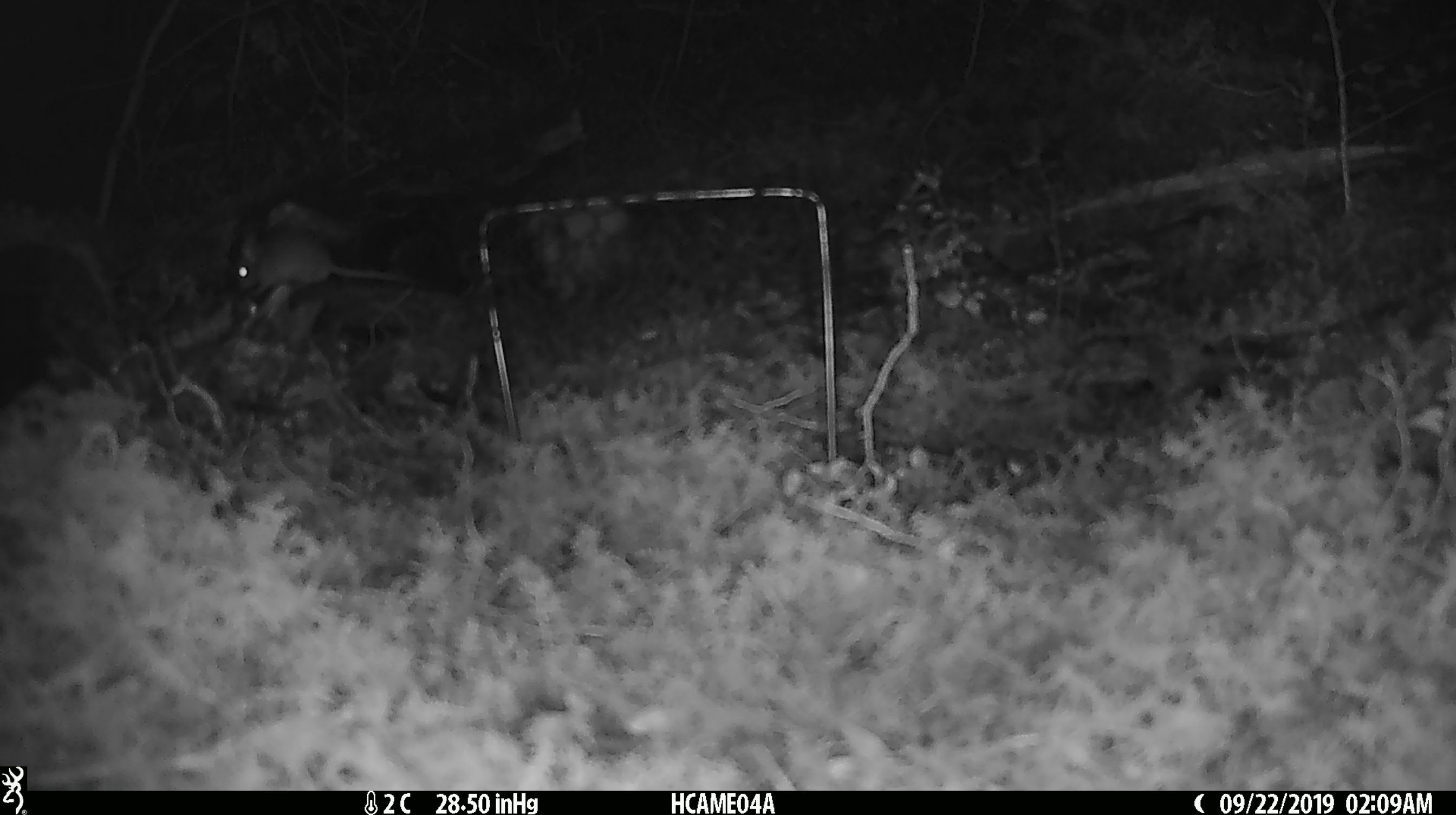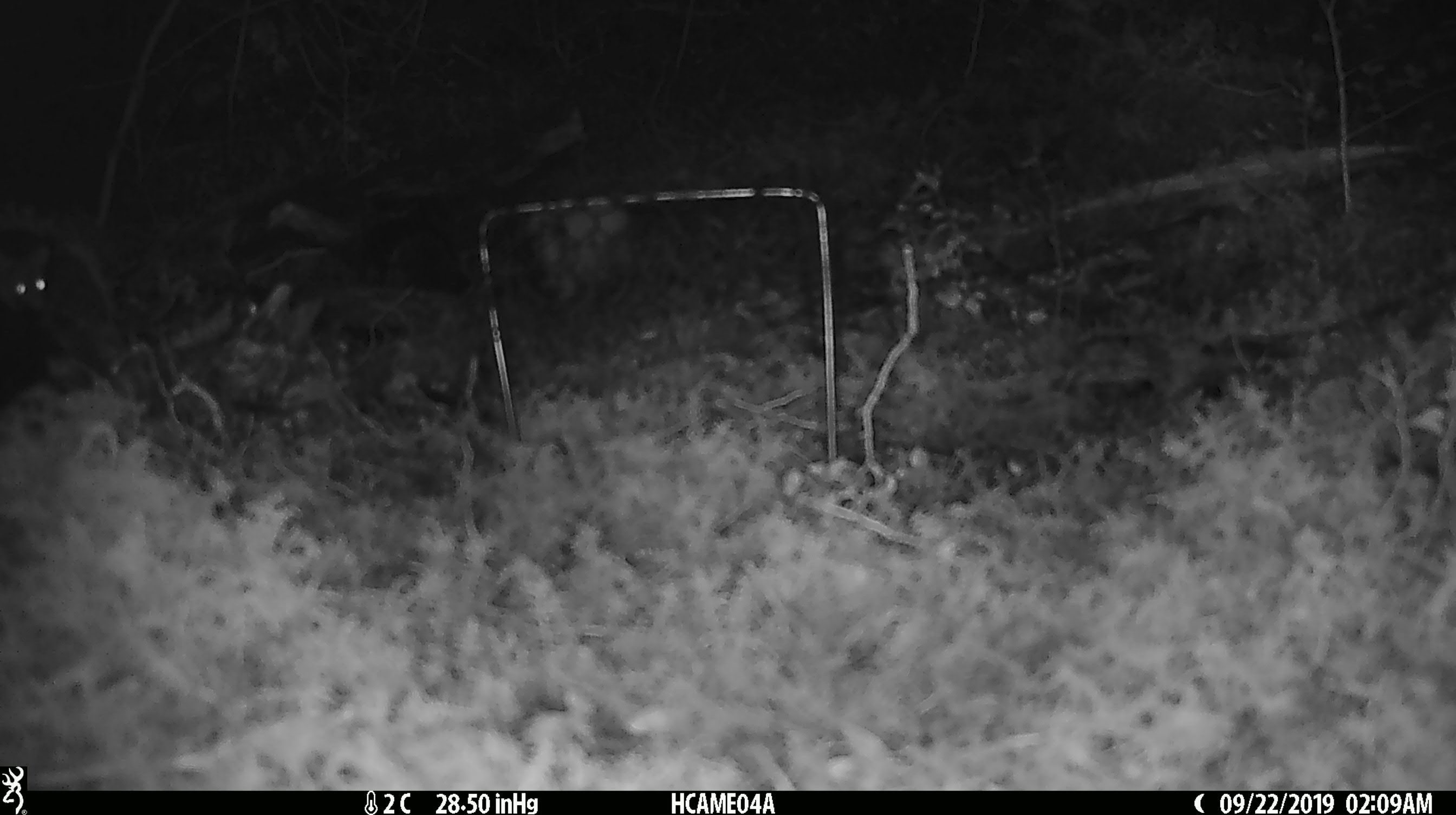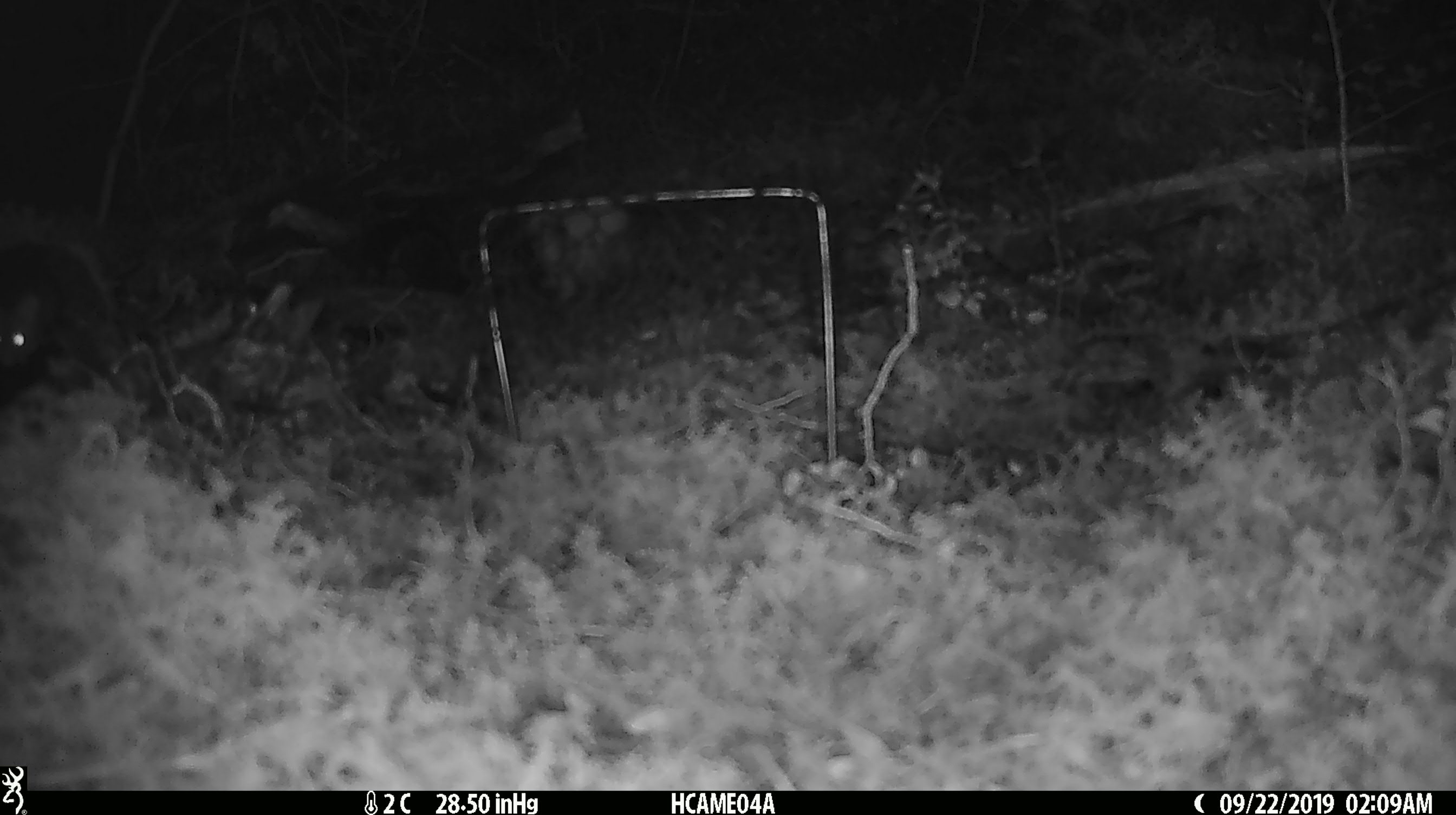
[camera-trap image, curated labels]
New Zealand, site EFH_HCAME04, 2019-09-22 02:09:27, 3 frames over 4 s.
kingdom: Animalia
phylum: Chordata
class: Mammalia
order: Rodentia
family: Muridae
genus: Mus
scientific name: Mus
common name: mouse